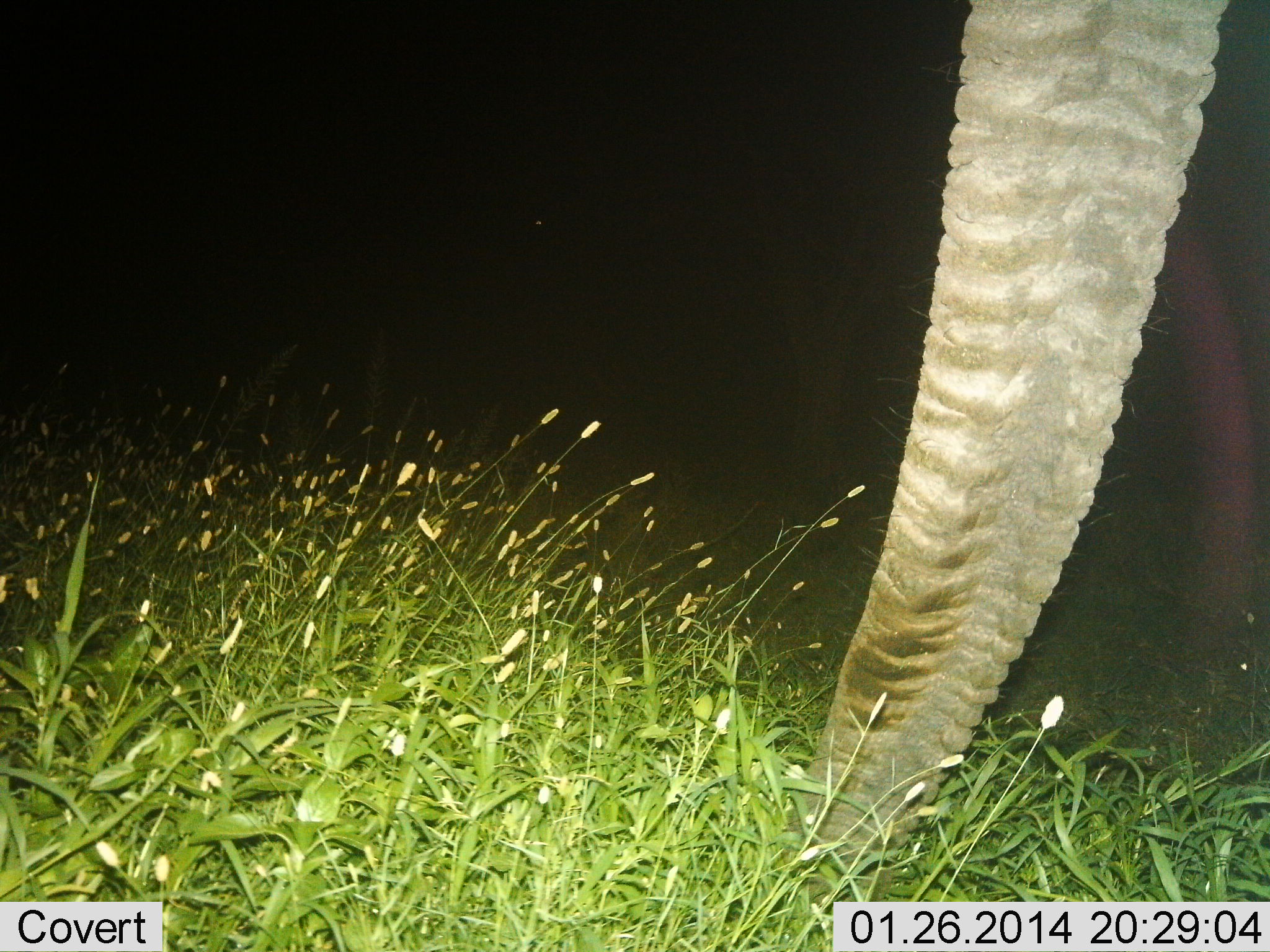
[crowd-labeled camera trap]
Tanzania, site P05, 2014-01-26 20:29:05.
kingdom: Animalia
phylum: Chordata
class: Mammalia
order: Proboscidea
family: Elephantidae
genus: Loxodonta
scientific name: Loxodonta africana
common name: african bush elephant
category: elephant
Elephant (african bush elephant) (Loxodonta africana), count 1. Behavior (volunteer vote fractions): standing 67%, resting 0%, moving 0%, interacting 0%. Young present (vote fraction): 0%. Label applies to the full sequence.